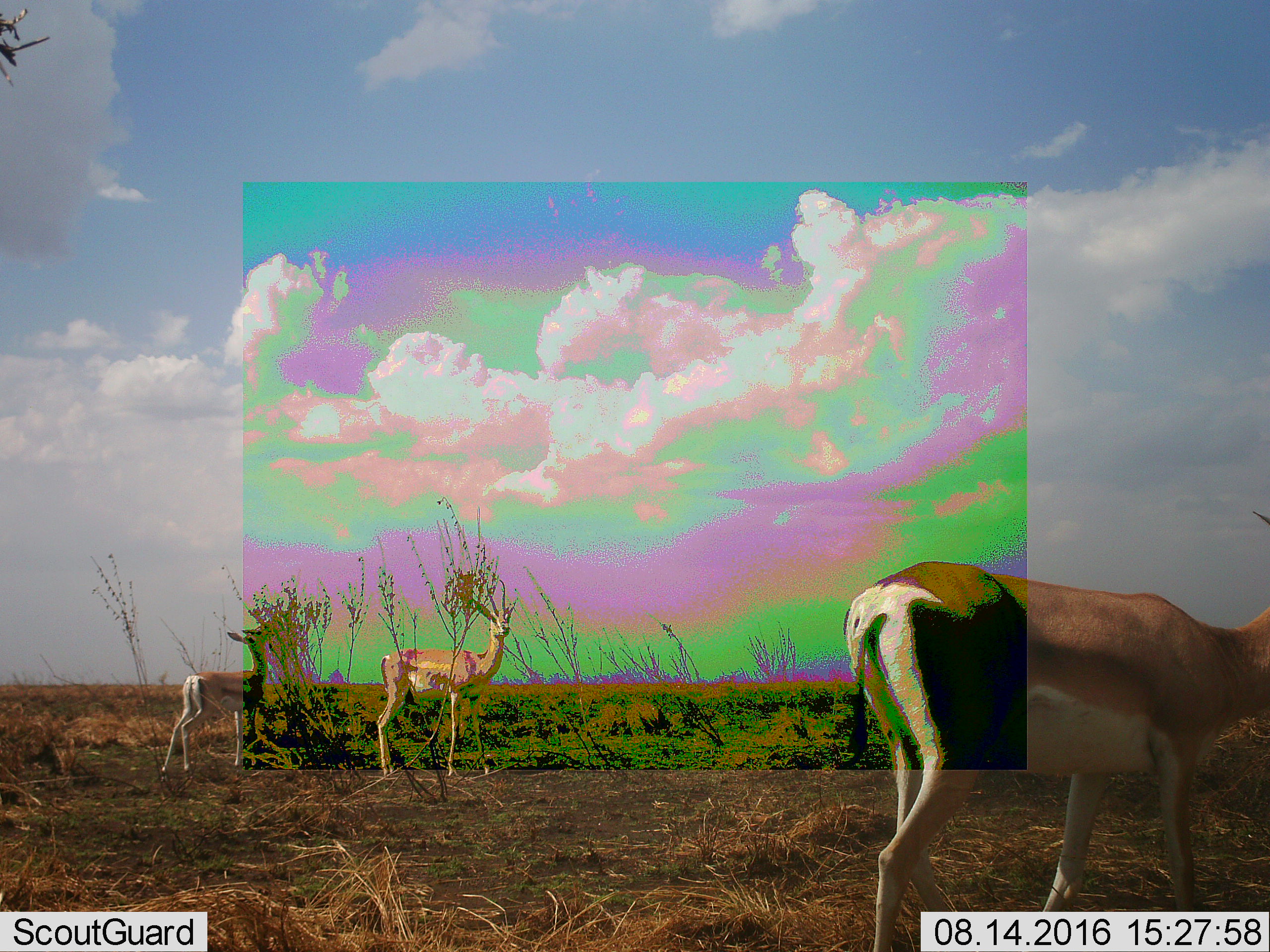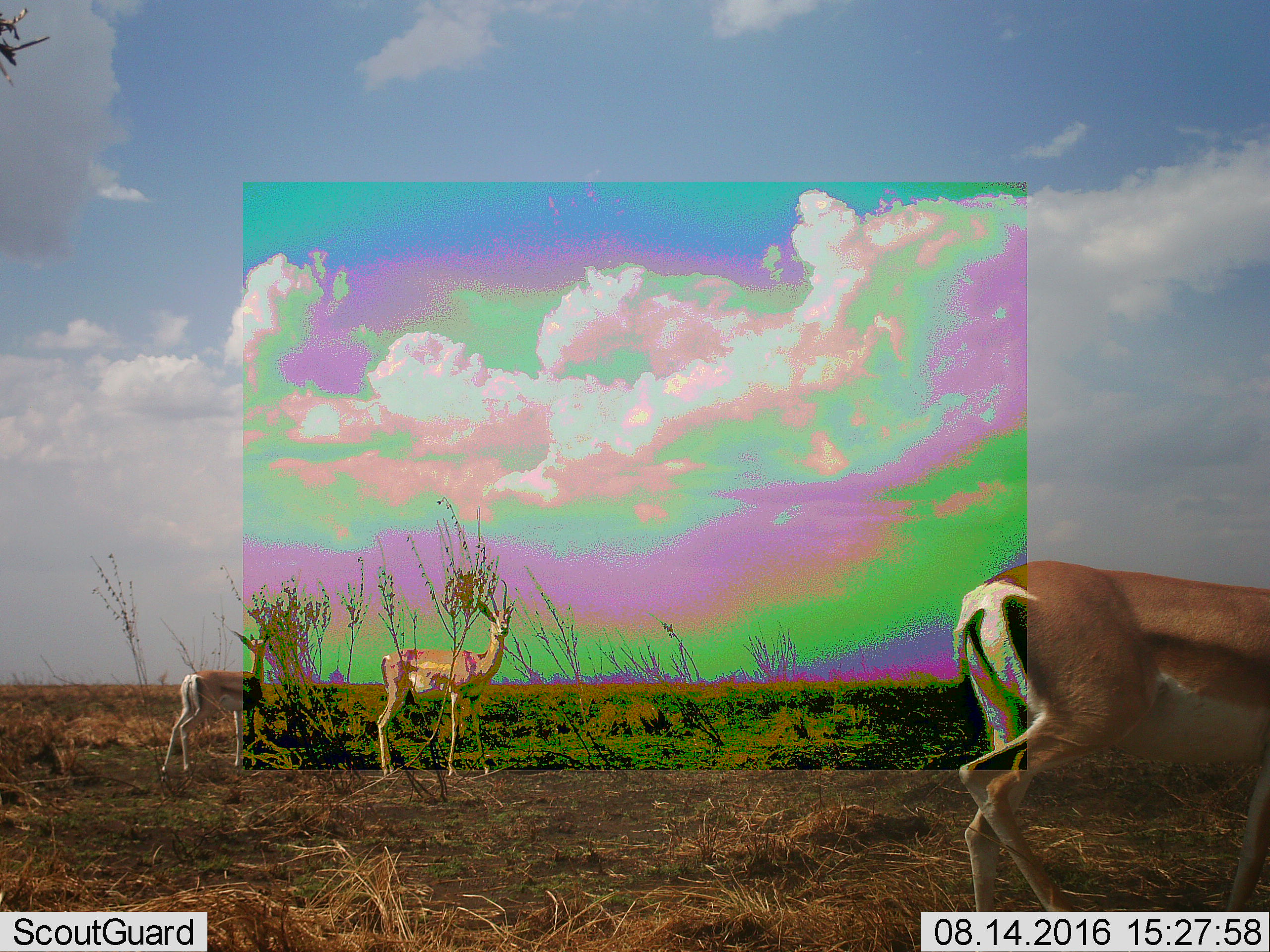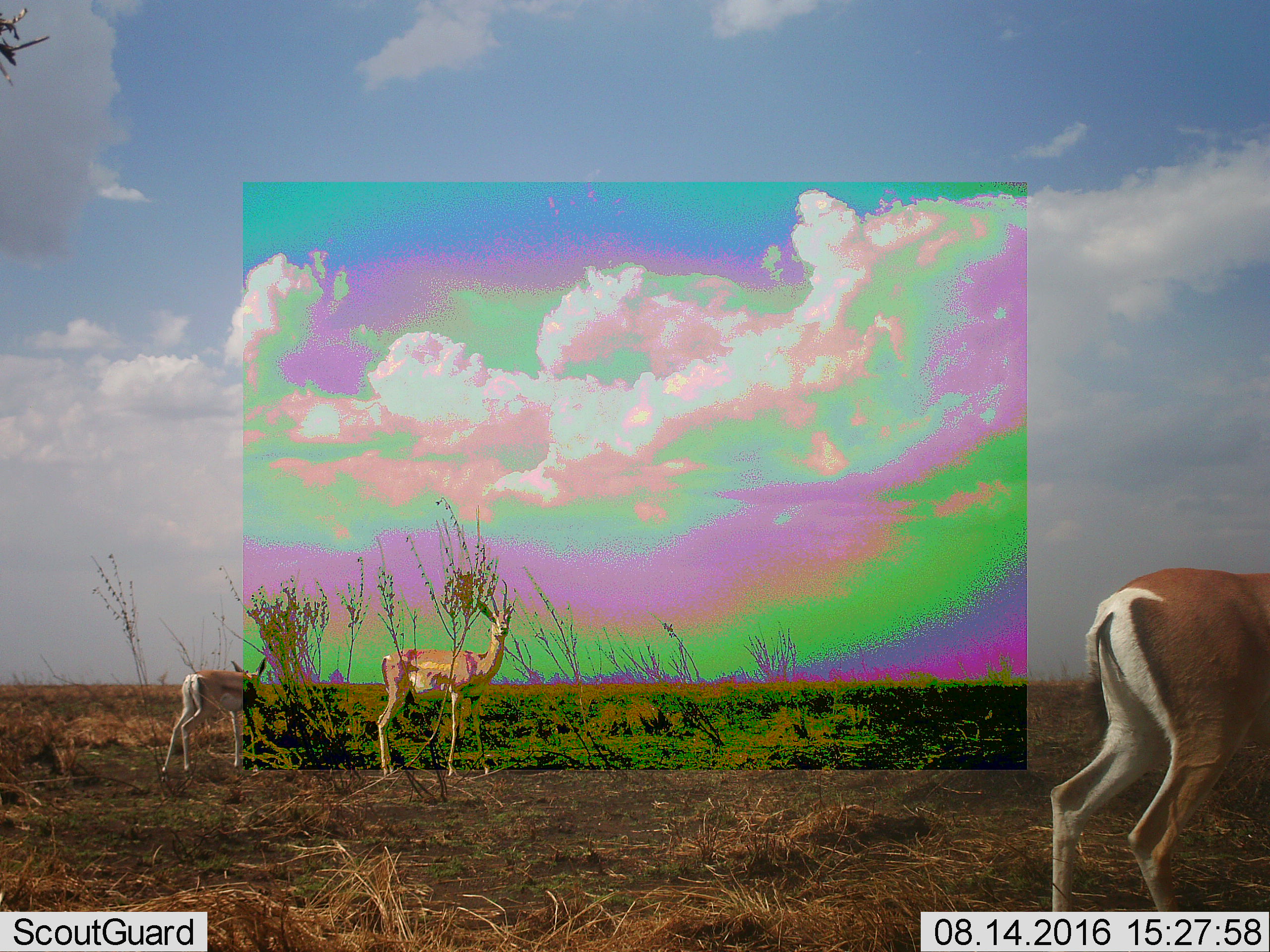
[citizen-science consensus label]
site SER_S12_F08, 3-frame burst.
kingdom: Animalia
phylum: Chordata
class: Mammalia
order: Artiodactyla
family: Bovidae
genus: Nanger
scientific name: Nanger granti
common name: grant's gazelle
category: gazellegrants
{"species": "gazellegrants (grant's gazelle) (Nanger granti)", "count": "3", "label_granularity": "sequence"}